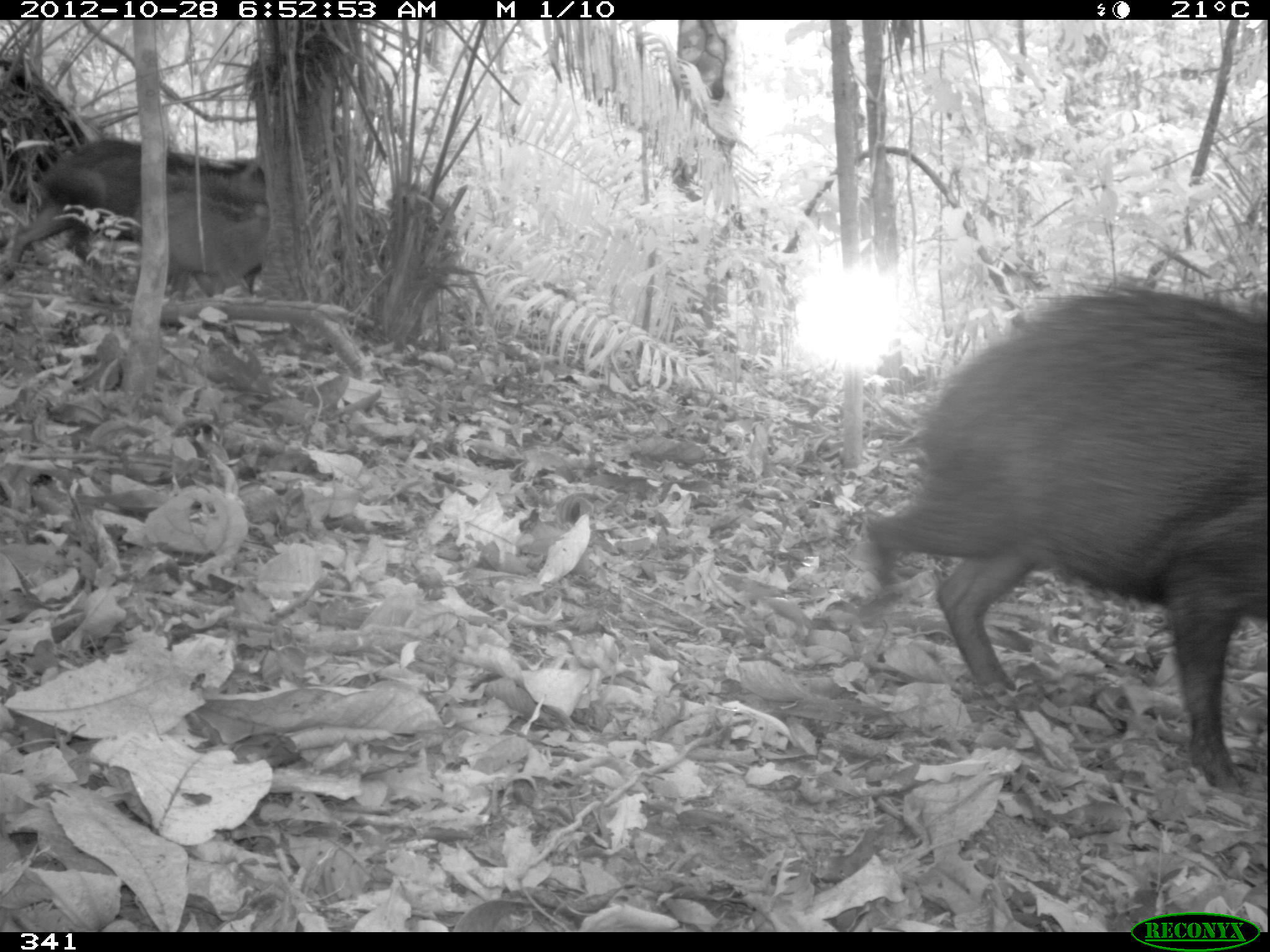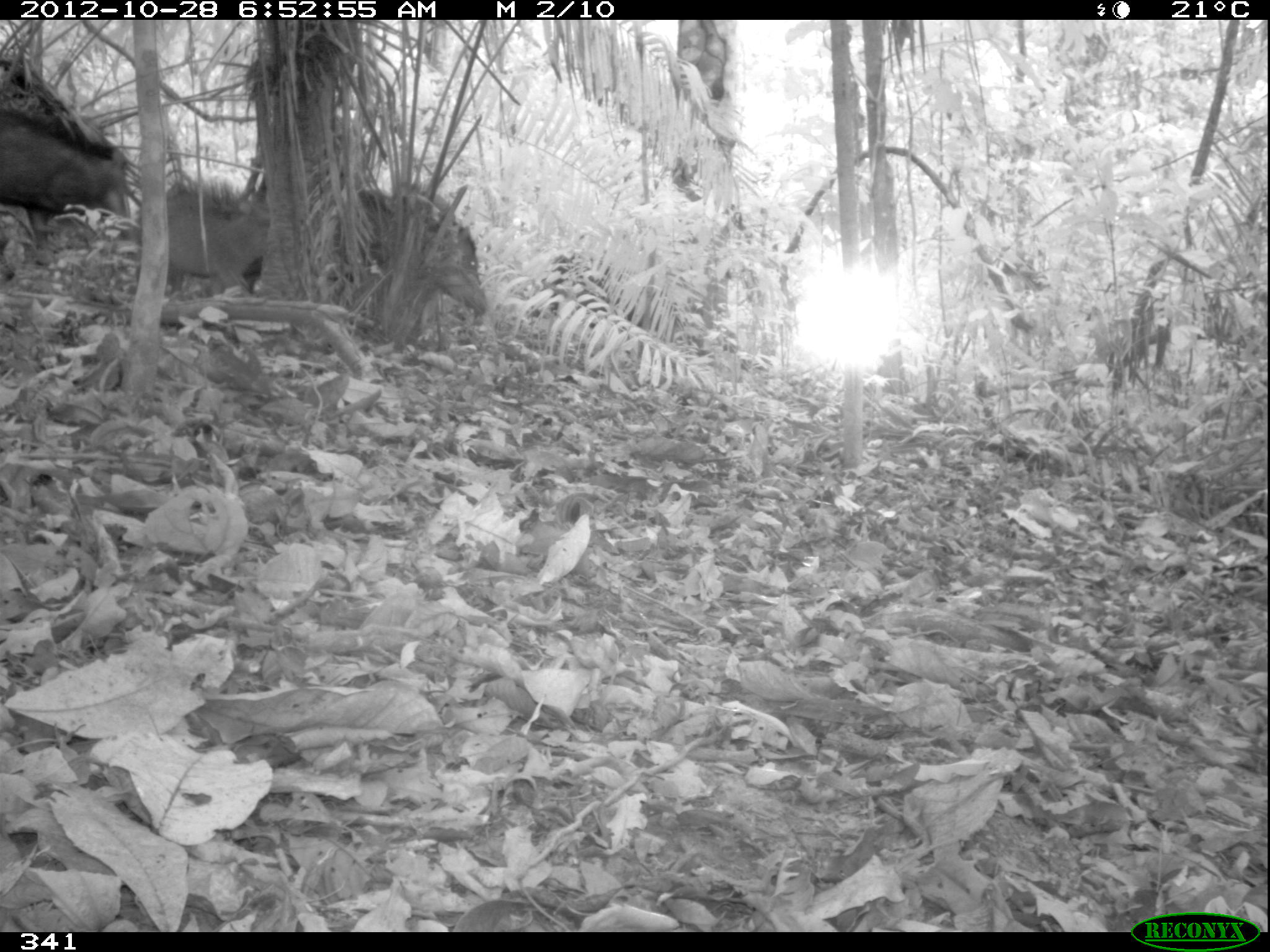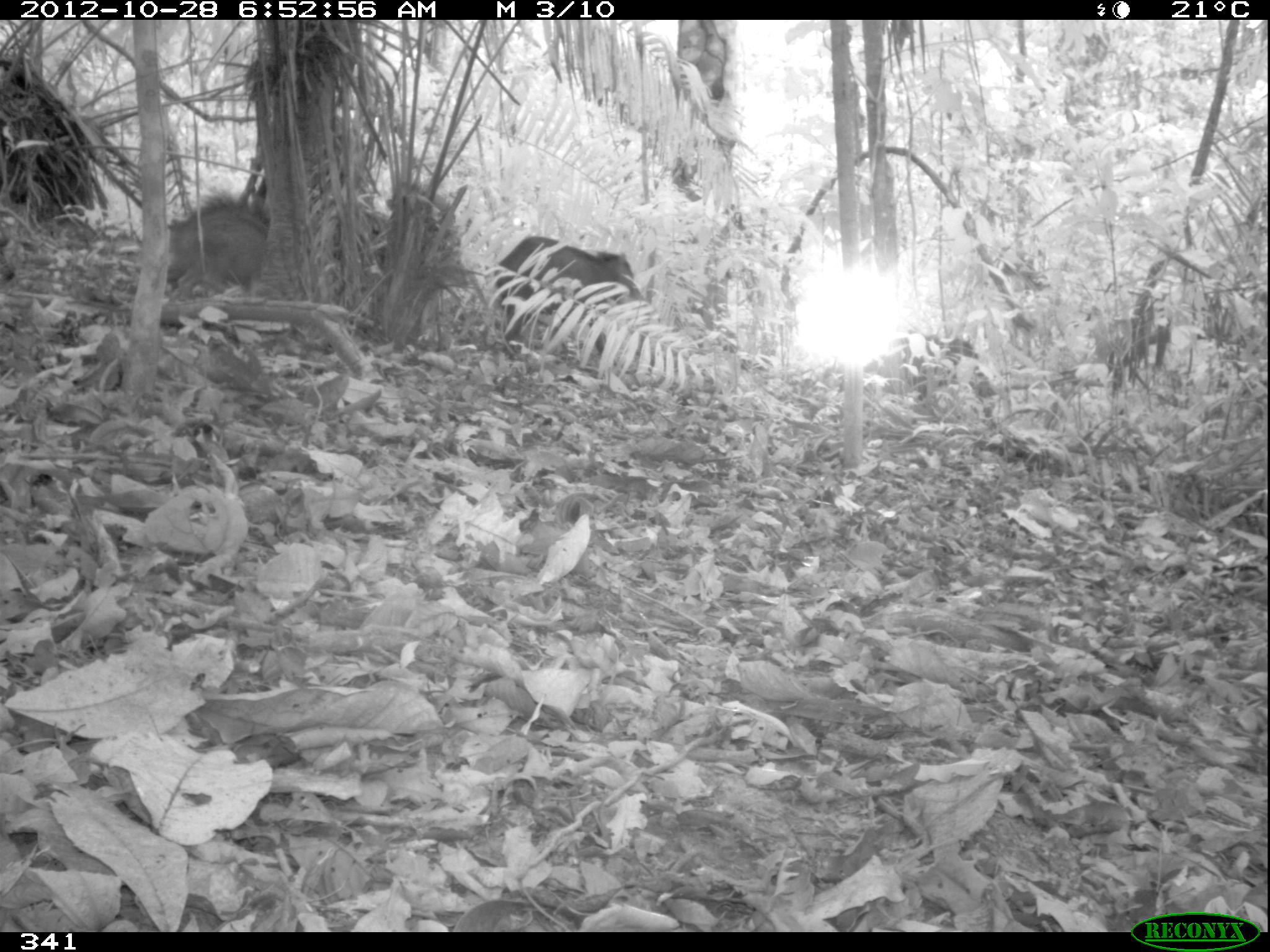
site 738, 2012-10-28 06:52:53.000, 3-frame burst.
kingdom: Animalia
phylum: Chordata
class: Mammalia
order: Artiodactyla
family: Tayassuidae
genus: Tayassu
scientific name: Tayassu pecari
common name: white-lipped peccary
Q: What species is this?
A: Tayassu pecari (white-lipped peccary).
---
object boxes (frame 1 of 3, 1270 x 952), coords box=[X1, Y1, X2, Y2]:
tayassu pecari: box=[860, 278, 1266, 790]; box=[0, 135, 266, 278]; box=[130, 190, 269, 298]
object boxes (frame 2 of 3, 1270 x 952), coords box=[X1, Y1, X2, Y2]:
tayassu pecari: box=[306, 186, 489, 324]; box=[0, 107, 131, 240]; box=[134, 175, 270, 301]; box=[527, 252, 638, 323]